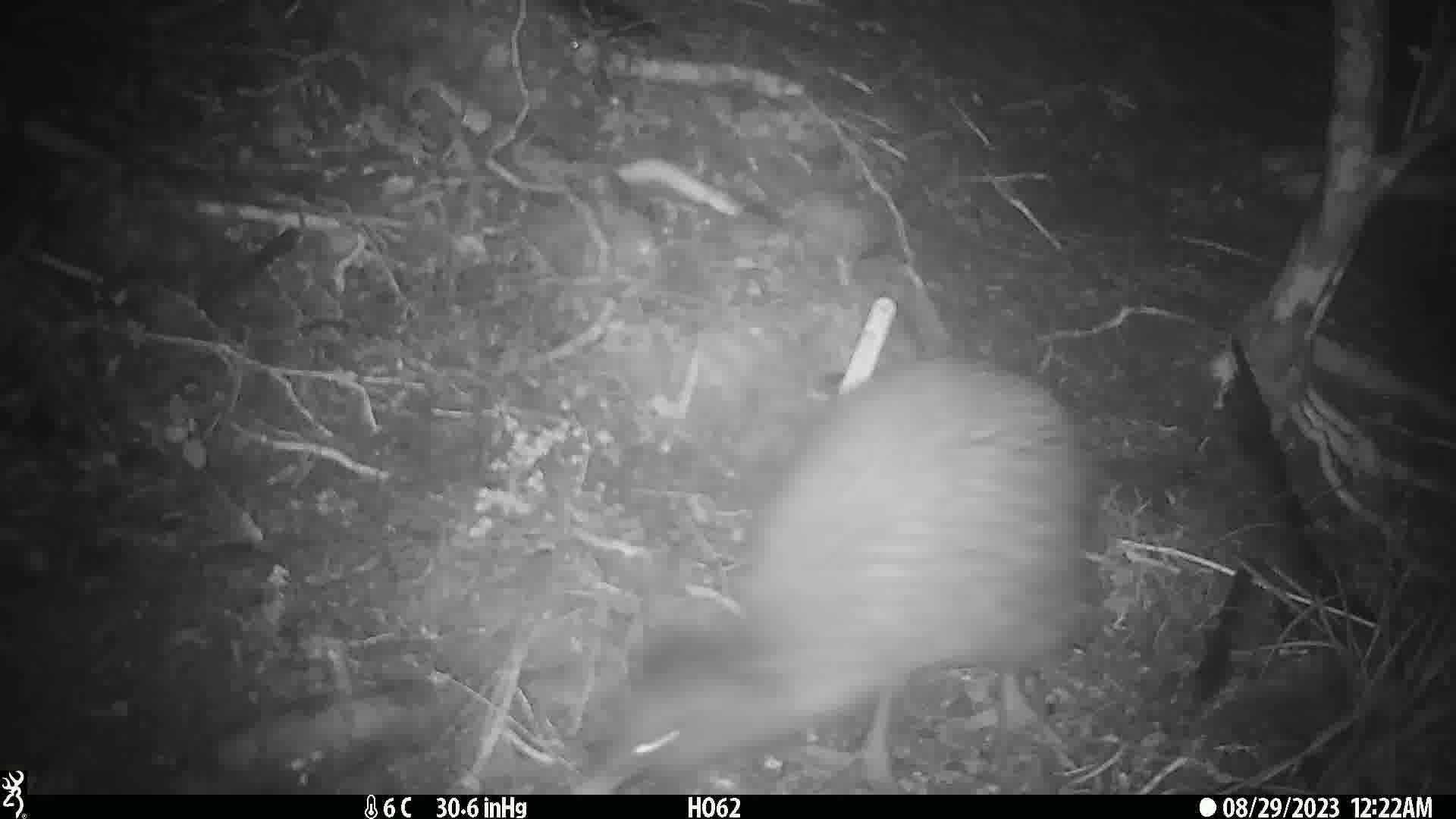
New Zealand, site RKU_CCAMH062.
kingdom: Animalia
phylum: Chordata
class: Aves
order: Apterygiformes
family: Apterygidae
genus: Apteryx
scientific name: Apteryx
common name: kiwi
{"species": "kiwi (Apteryx)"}